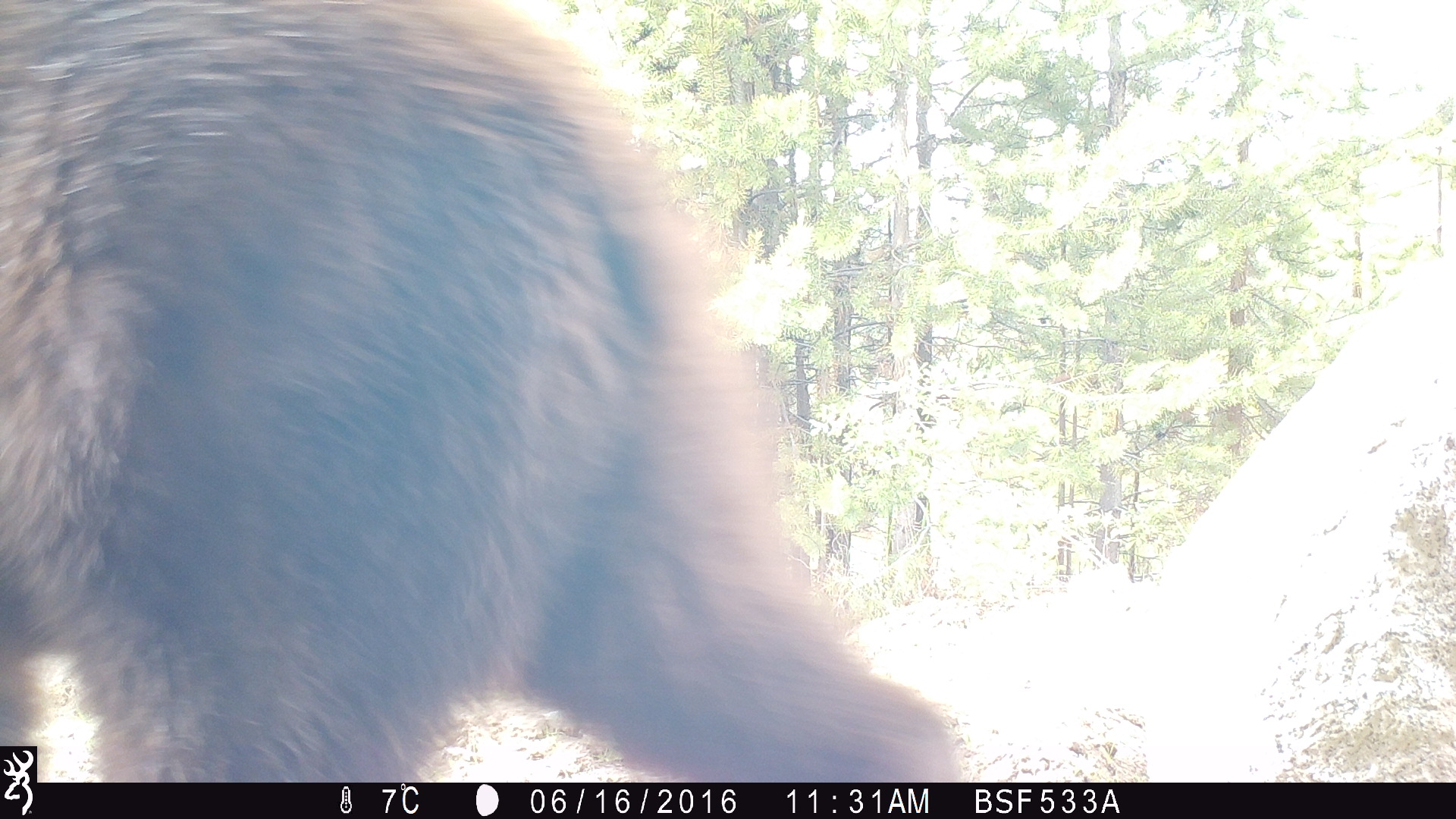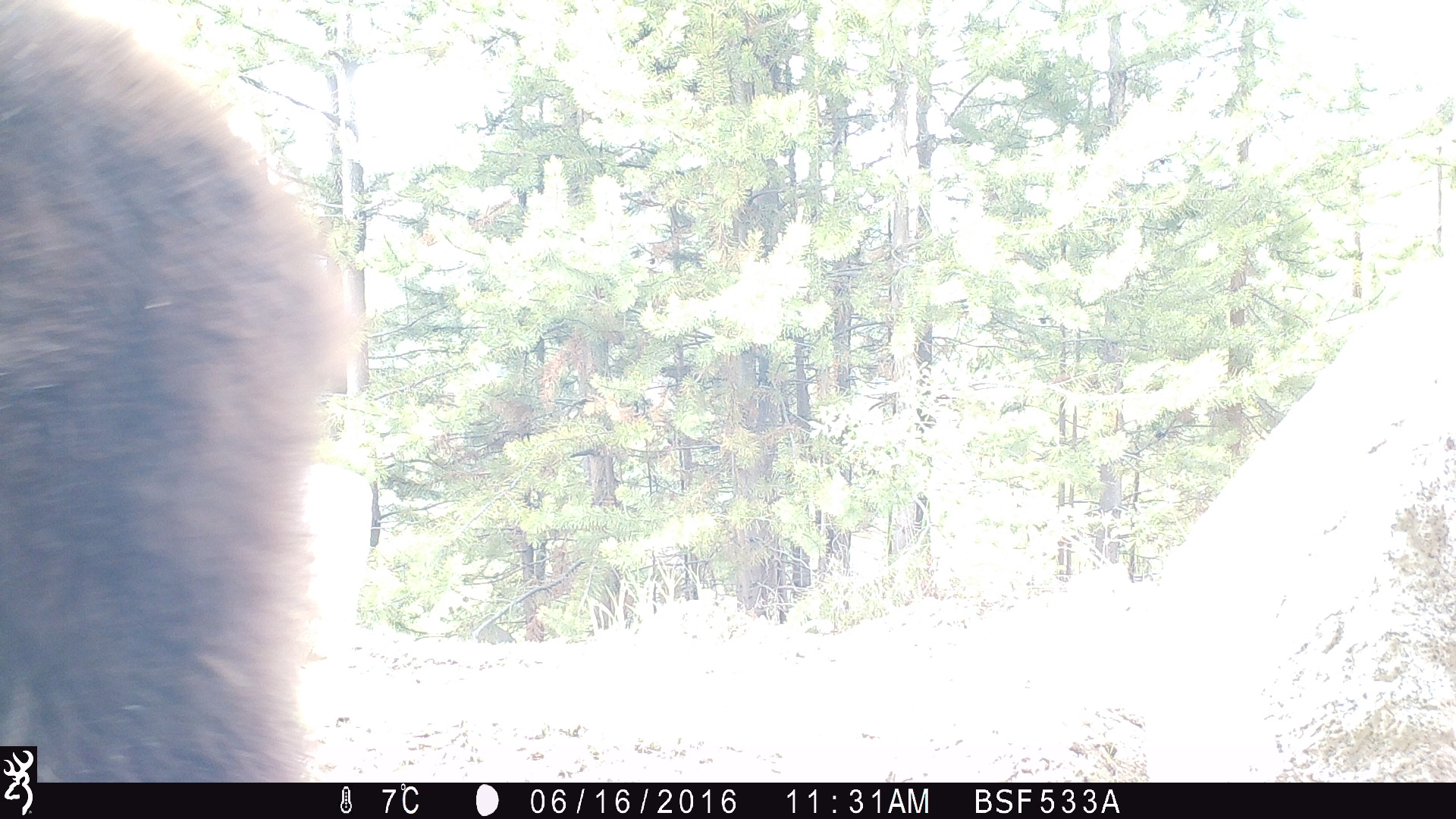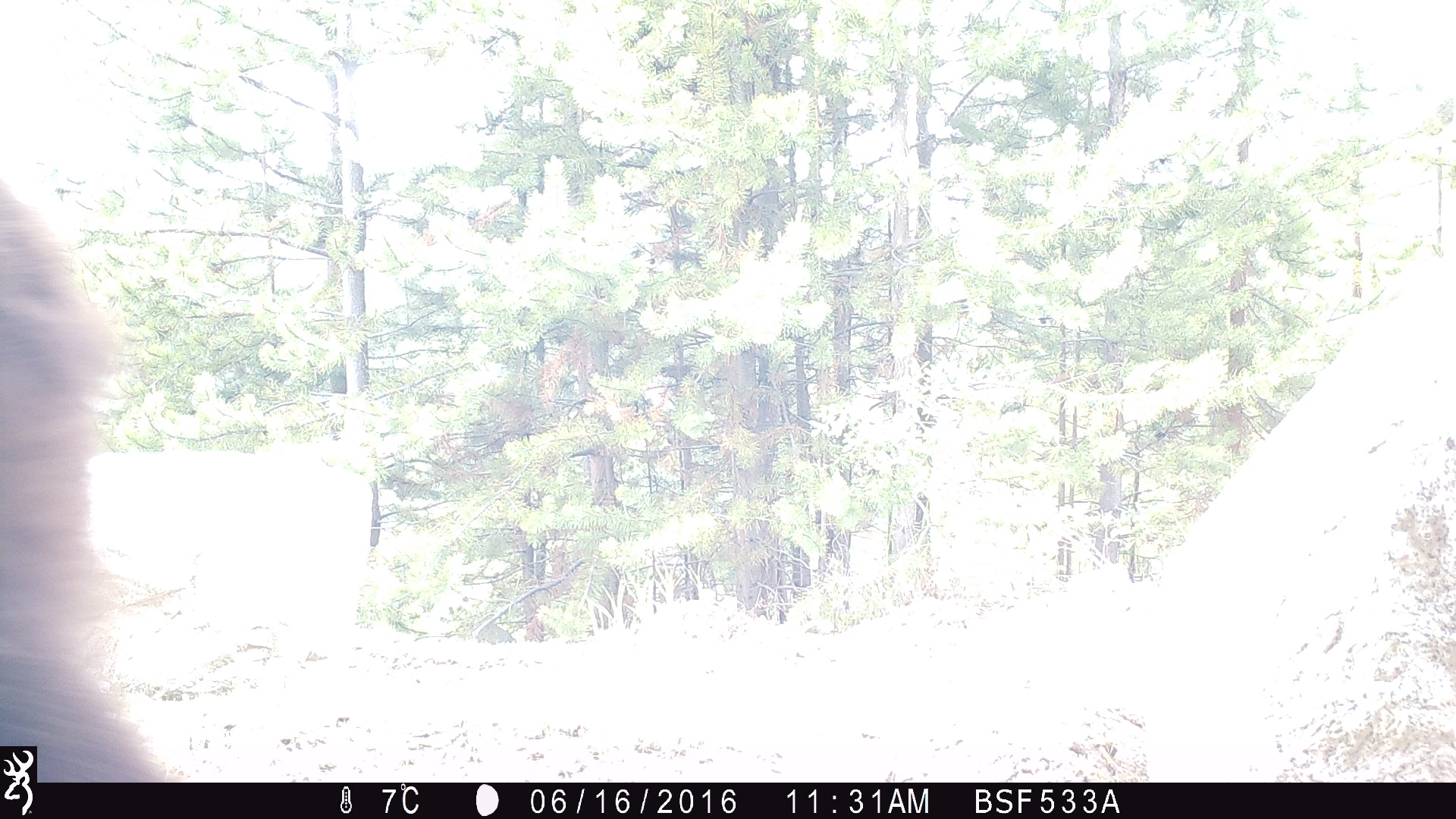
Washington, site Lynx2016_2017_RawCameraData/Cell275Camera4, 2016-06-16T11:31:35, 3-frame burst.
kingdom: Animalia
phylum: Chordata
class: Mammalia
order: Carnivora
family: Ursidae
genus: Ursus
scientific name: Ursus americanus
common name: american black bear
Ursus americanus (american black bear). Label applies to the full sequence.